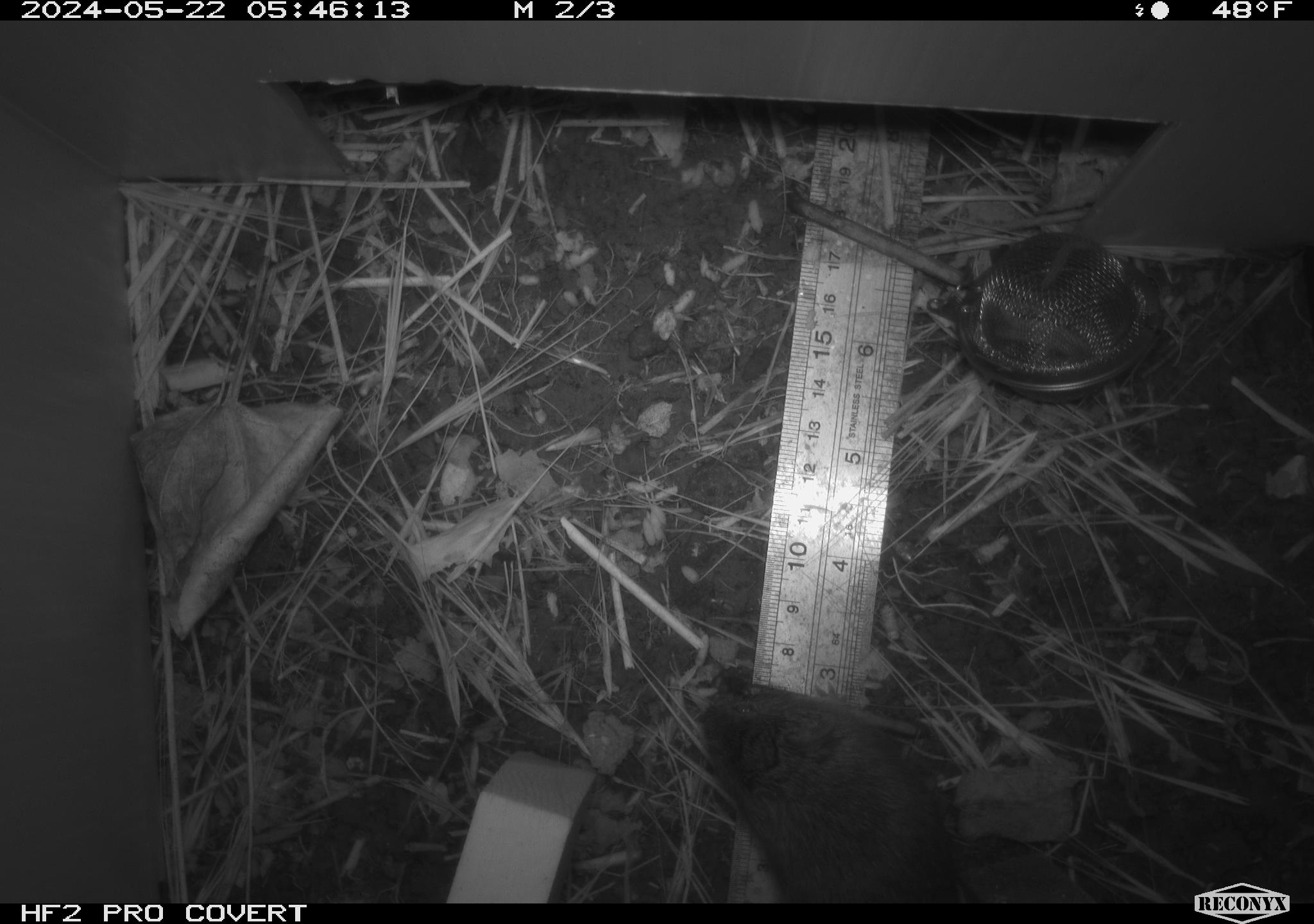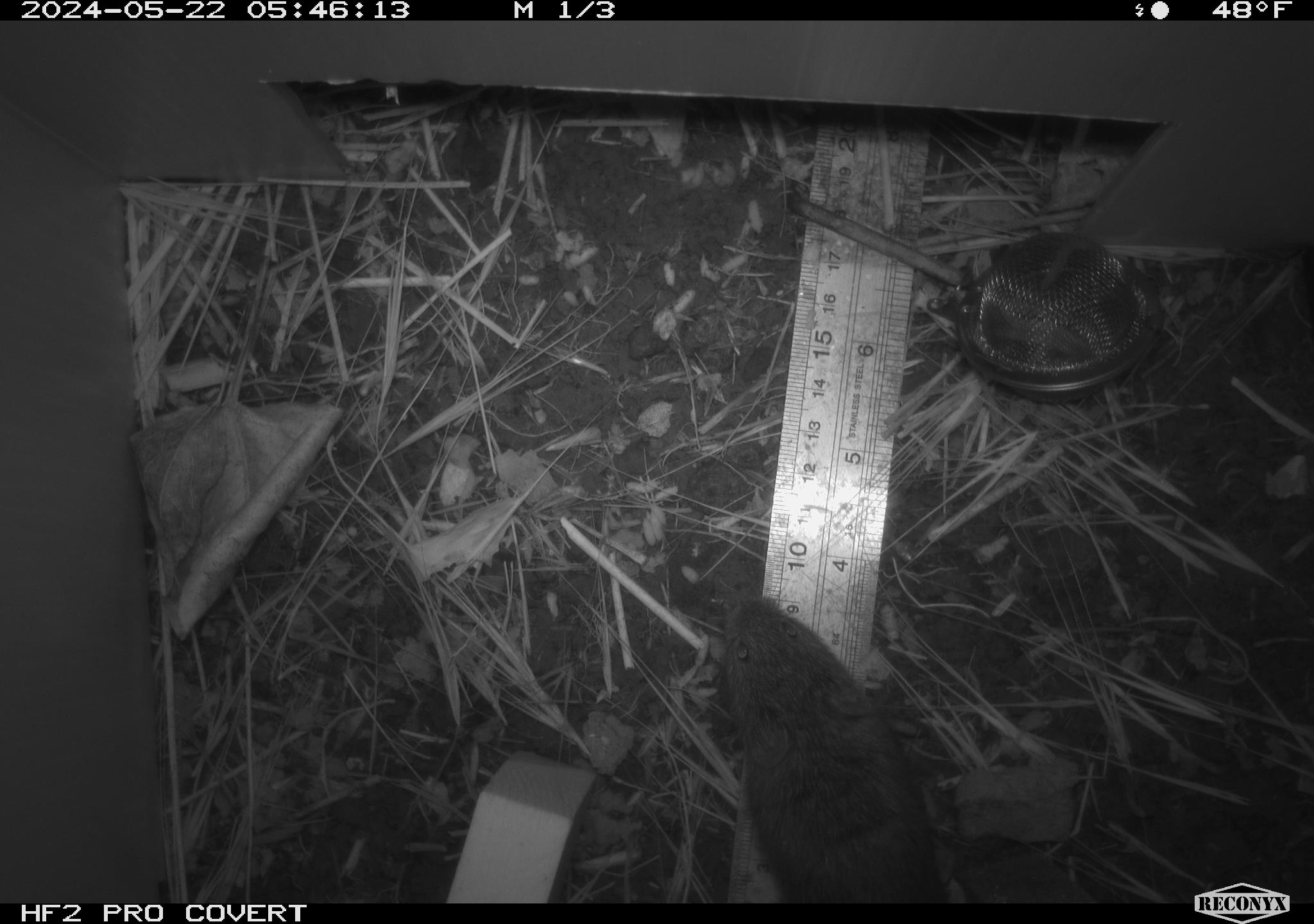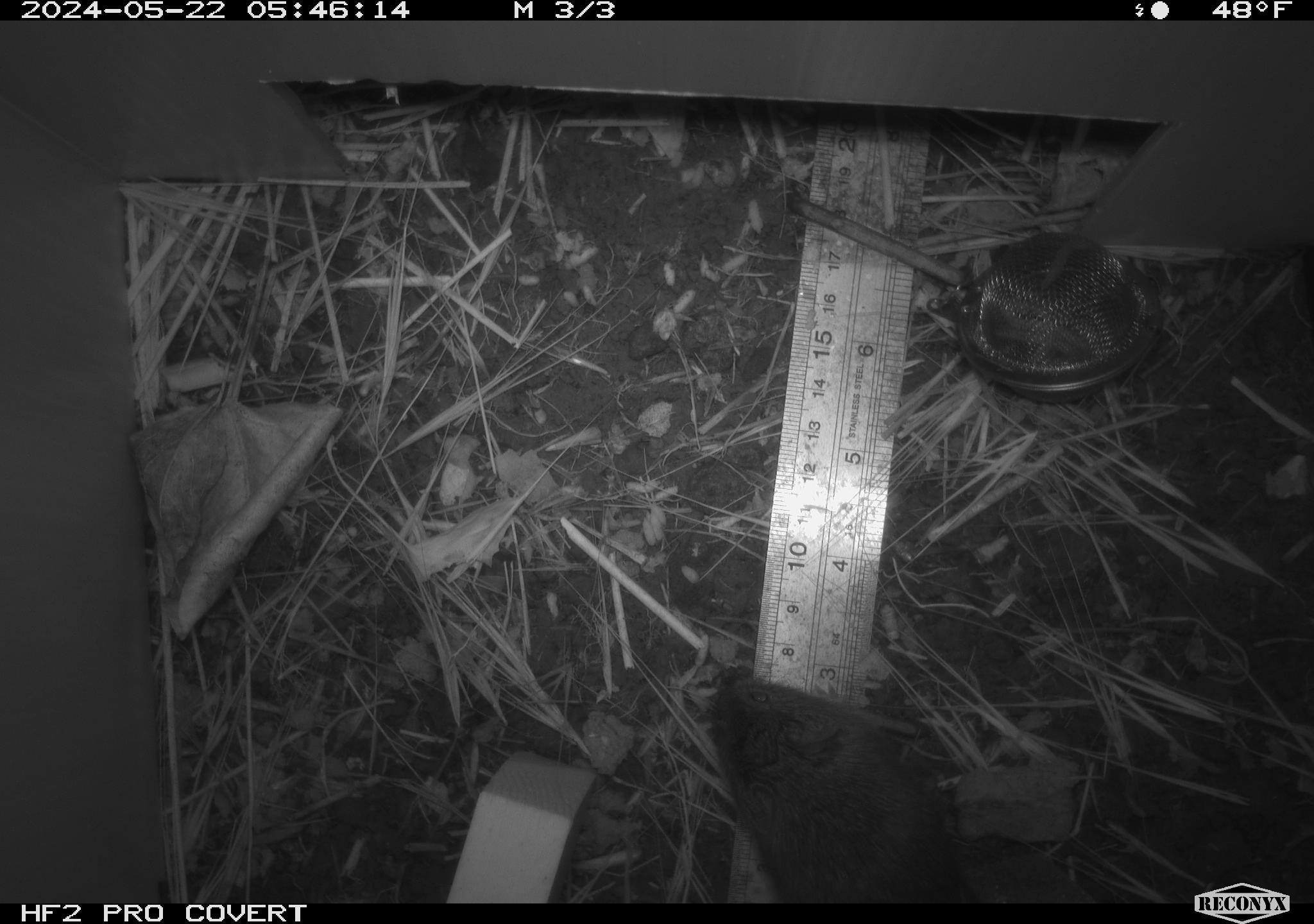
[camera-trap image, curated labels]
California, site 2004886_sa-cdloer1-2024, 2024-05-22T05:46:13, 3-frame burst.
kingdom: Animalia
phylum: Chordata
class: Mammalia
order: Rodentia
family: Cricetidae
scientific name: Arvicolinae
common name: voles, lemmings, and muskrats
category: arvicolinae subfamily